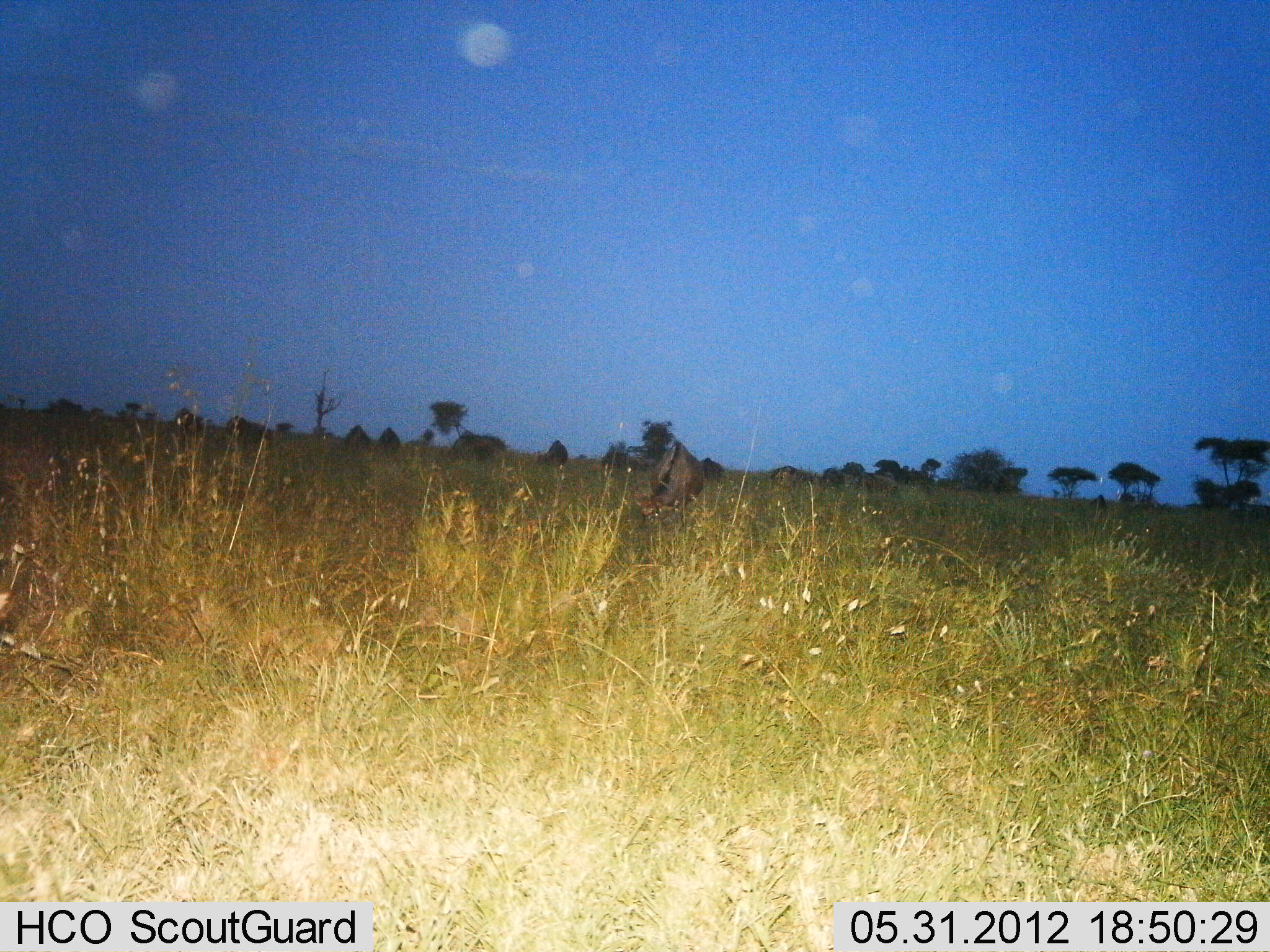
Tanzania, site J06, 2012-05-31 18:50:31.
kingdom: Animalia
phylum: Chordata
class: Mammalia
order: Artiodactyla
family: Bovidae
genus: Connochaetes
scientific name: Connochaetes taurinus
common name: blue wildebeest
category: wildebeest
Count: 1.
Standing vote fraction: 20%.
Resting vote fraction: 0%.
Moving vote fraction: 20%.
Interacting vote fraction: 0%.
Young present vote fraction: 0%.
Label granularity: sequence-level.